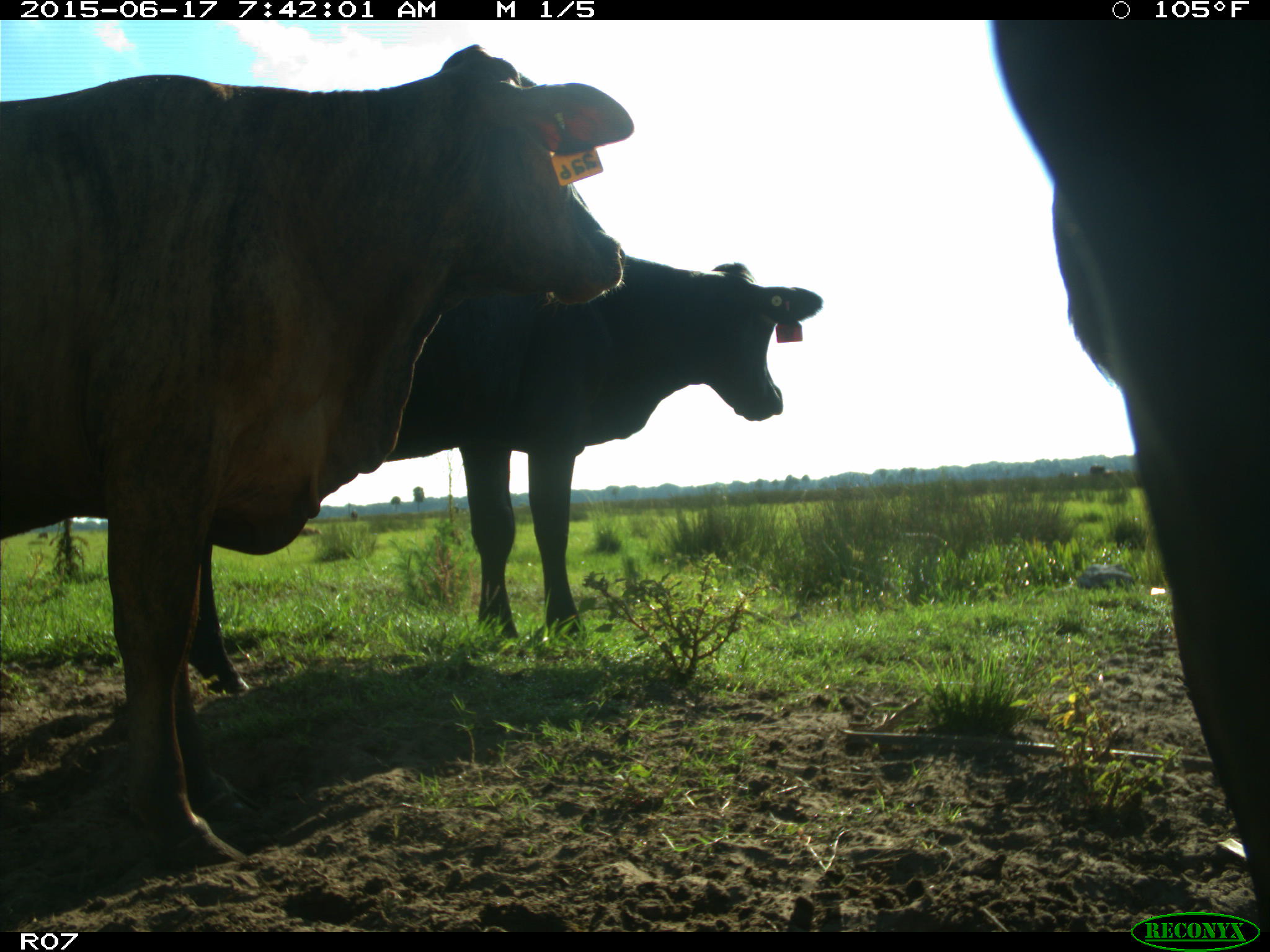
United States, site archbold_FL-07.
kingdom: Animalia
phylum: Chordata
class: Mammalia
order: Artiodactyla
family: Bovidae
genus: Bos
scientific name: Bos taurus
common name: domestic cow